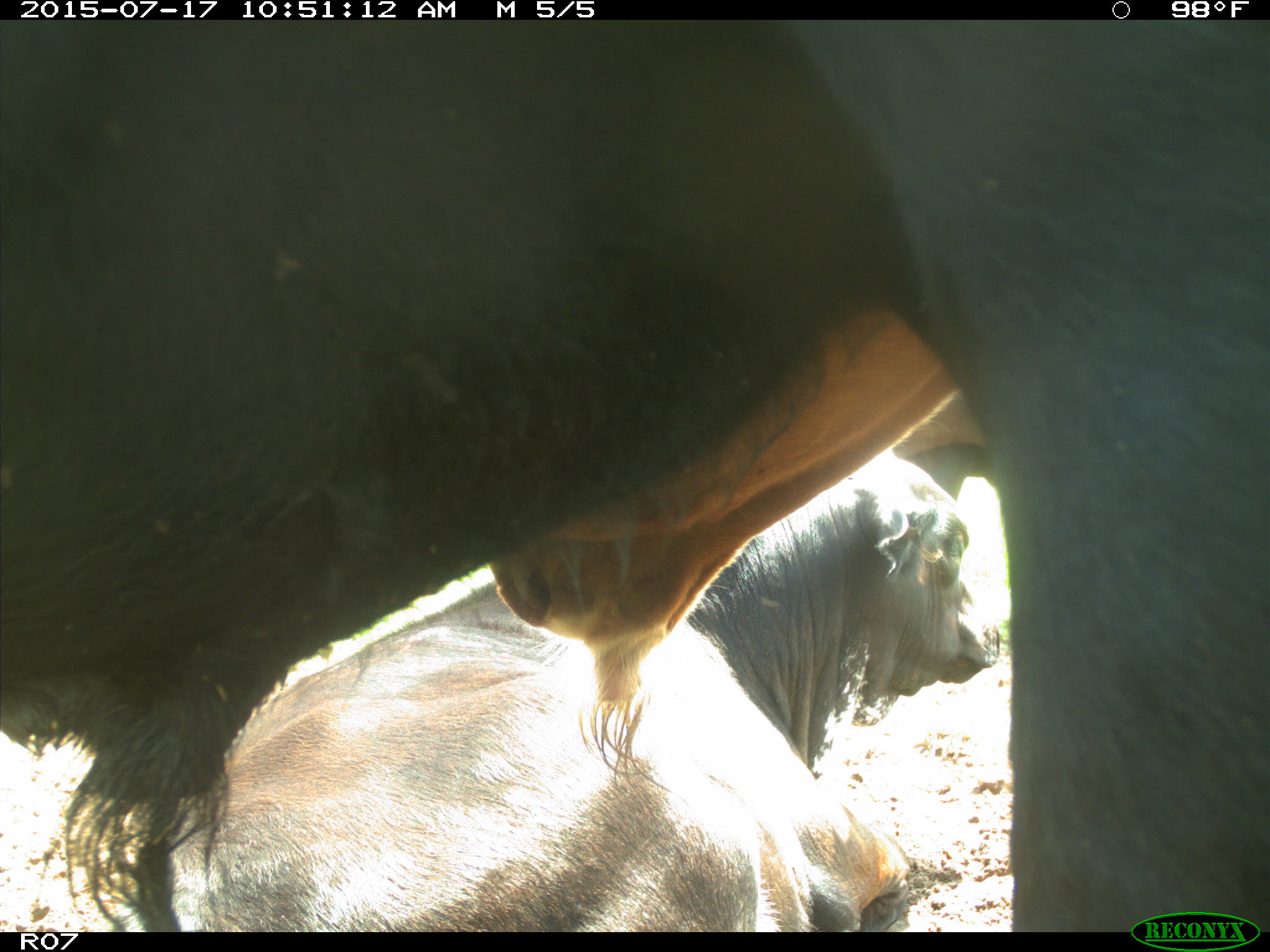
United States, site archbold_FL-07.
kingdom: Animalia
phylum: Chordata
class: Mammalia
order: Artiodactyla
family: Bovidae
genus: Bos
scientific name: Bos taurus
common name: domestic cow